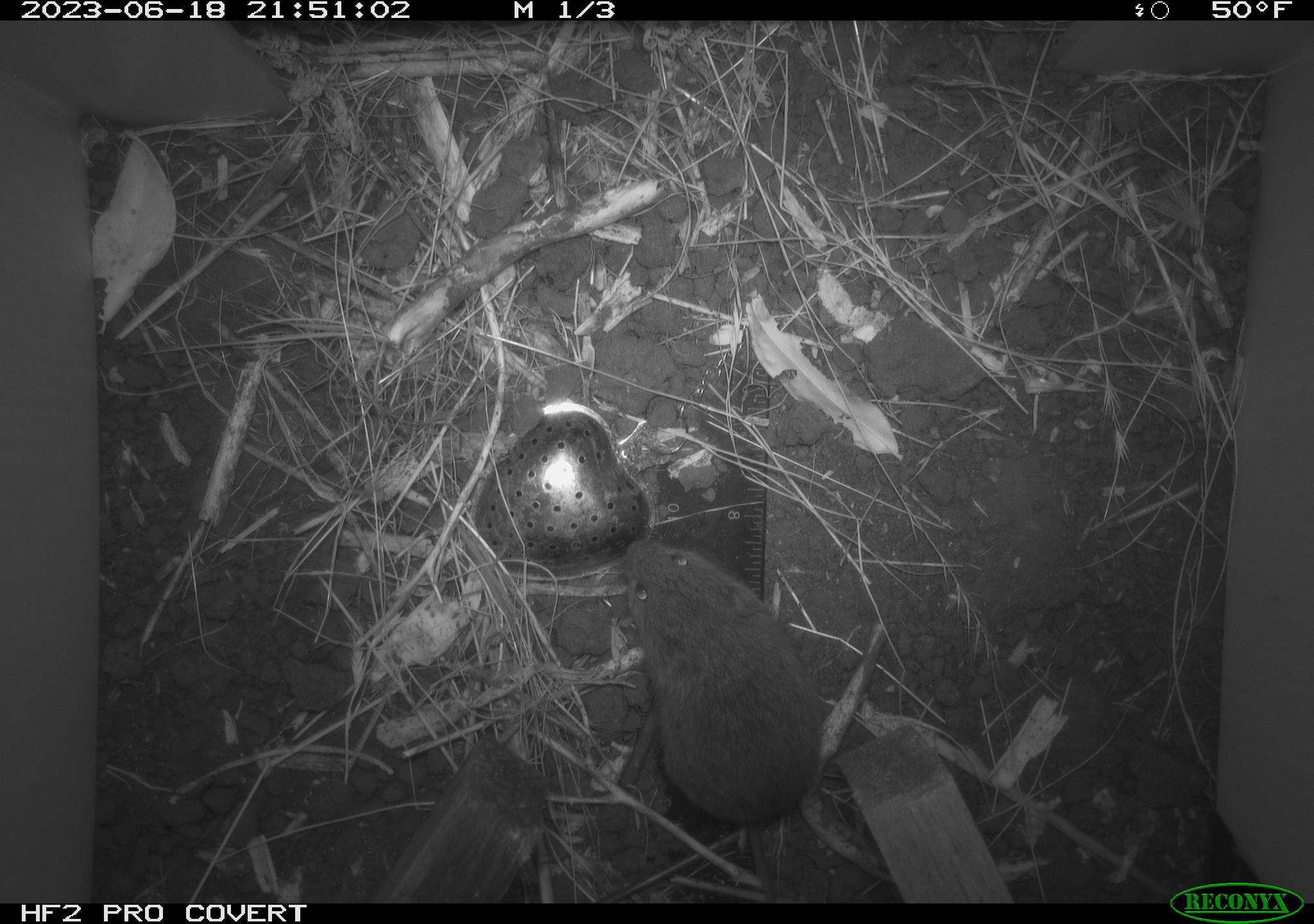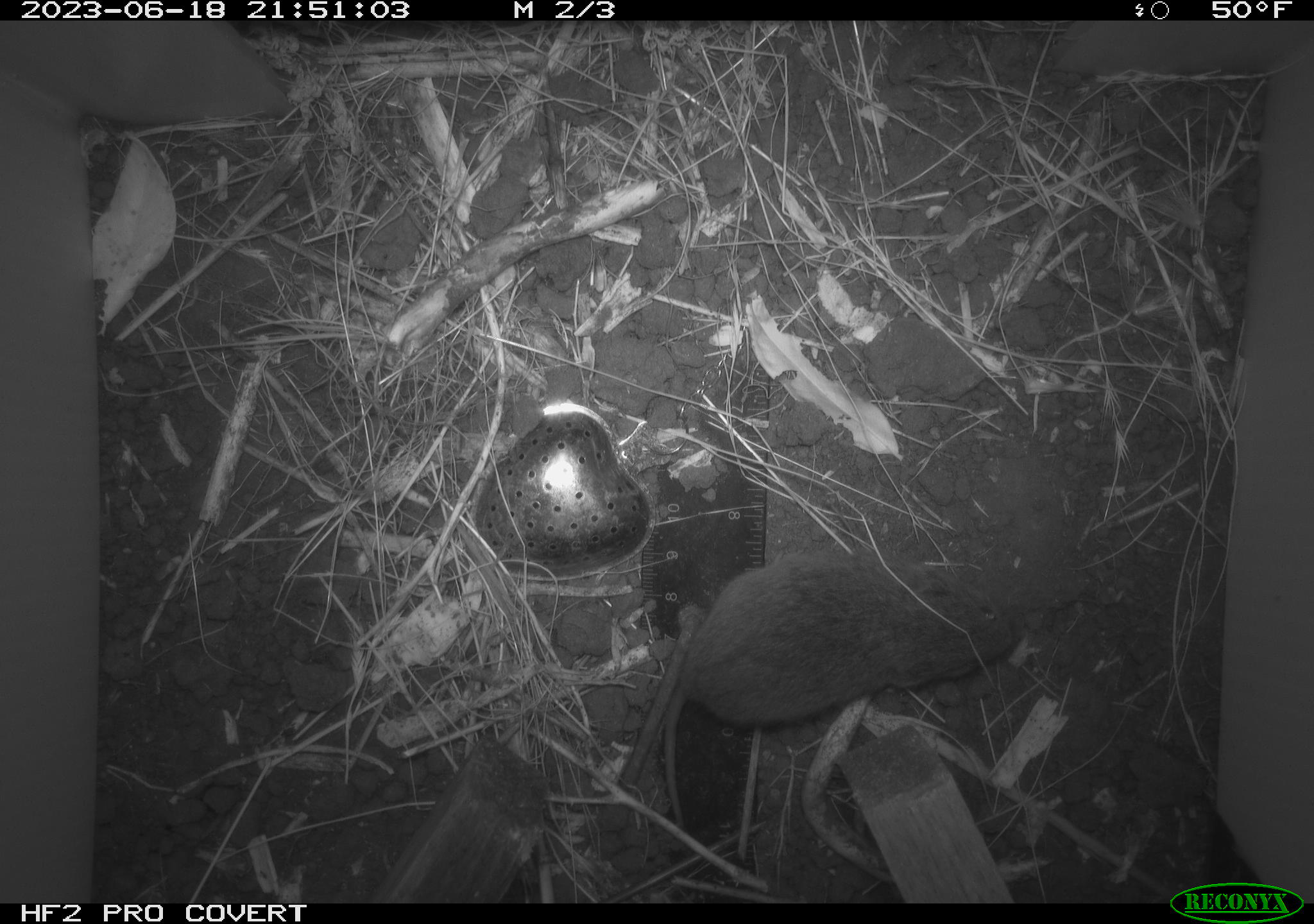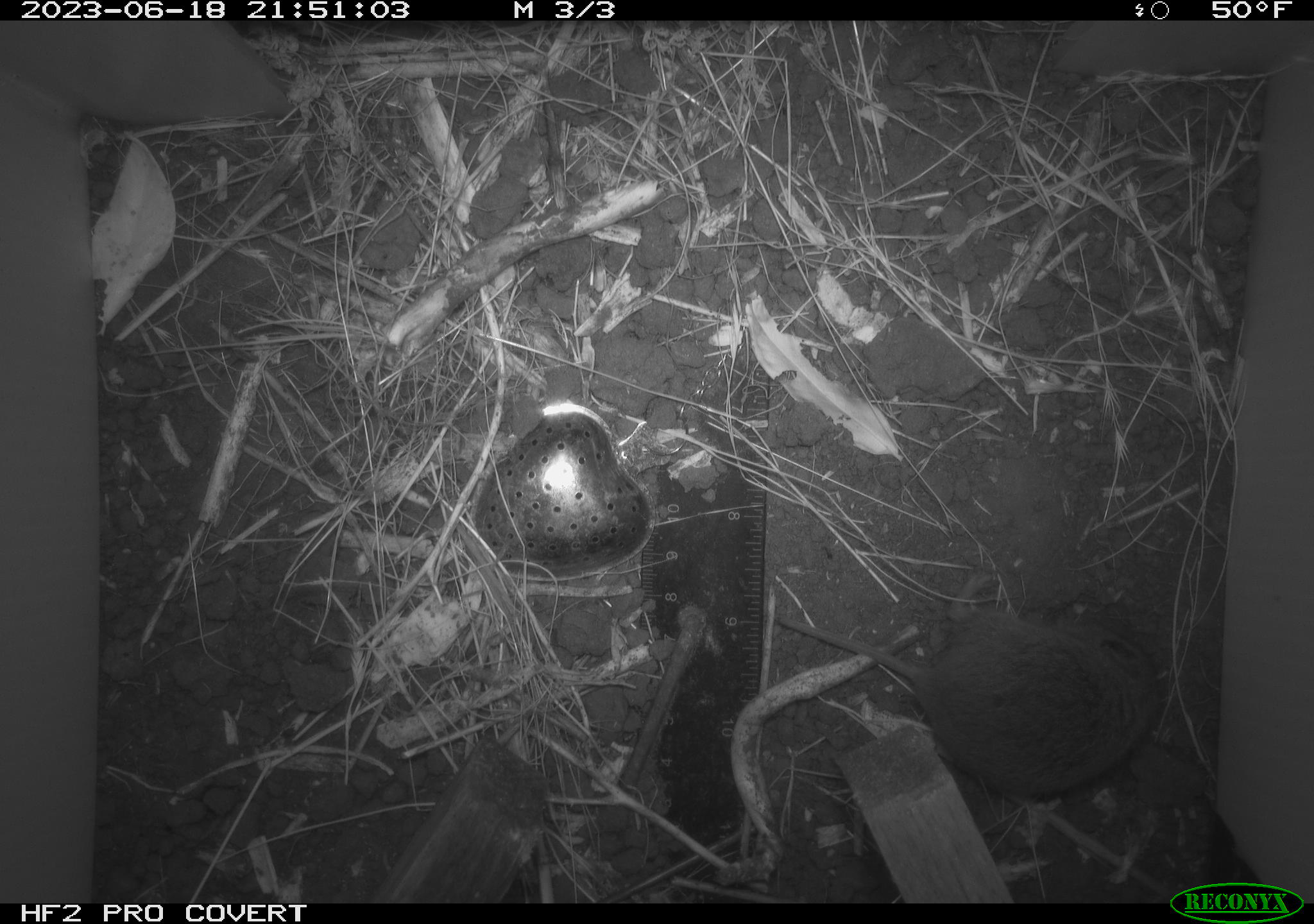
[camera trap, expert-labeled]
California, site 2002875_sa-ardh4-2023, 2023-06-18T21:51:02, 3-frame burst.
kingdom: Animalia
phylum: Chordata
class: Mammalia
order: Rodentia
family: Cricetidae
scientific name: Arvicolinae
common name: voles, lemmings, and muskrats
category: arvicolinae subfamily